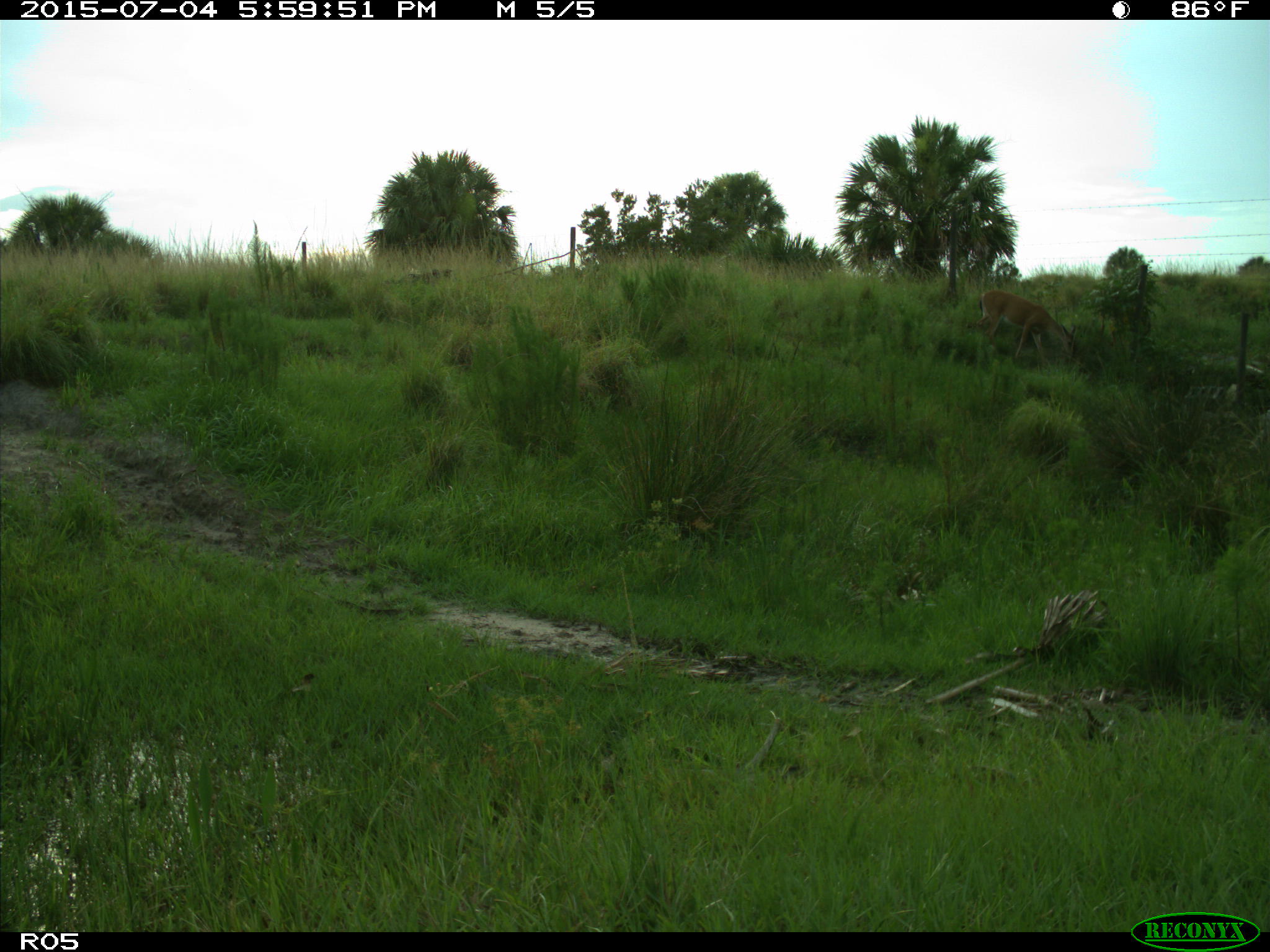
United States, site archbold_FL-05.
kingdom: Animalia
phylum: Chordata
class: Mammalia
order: Artiodactyla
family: Cervidae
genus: Odocoileus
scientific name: Odocoileus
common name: deer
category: unidentified deer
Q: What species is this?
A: Unidentified deer (deer) (Odocoileus).